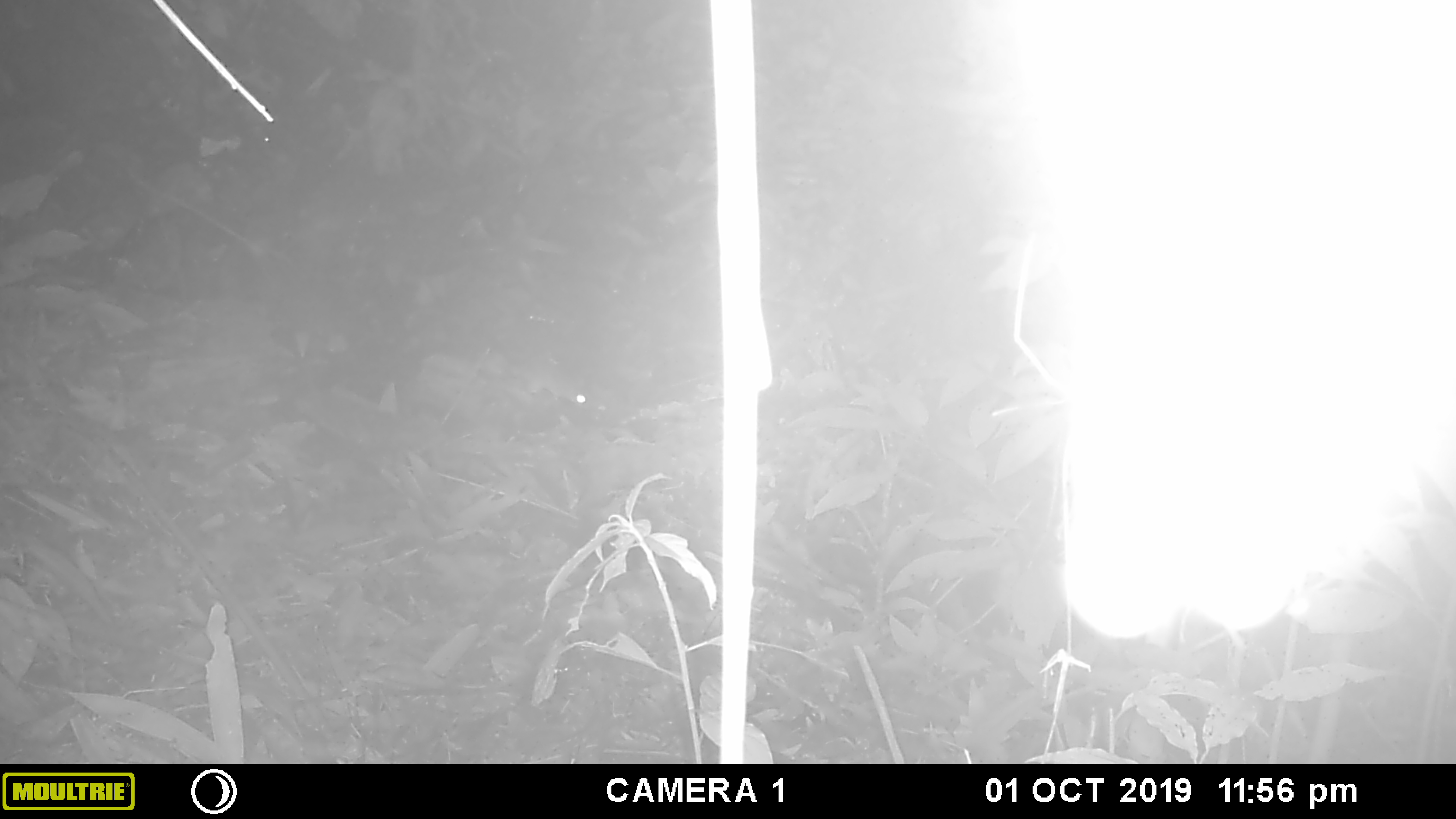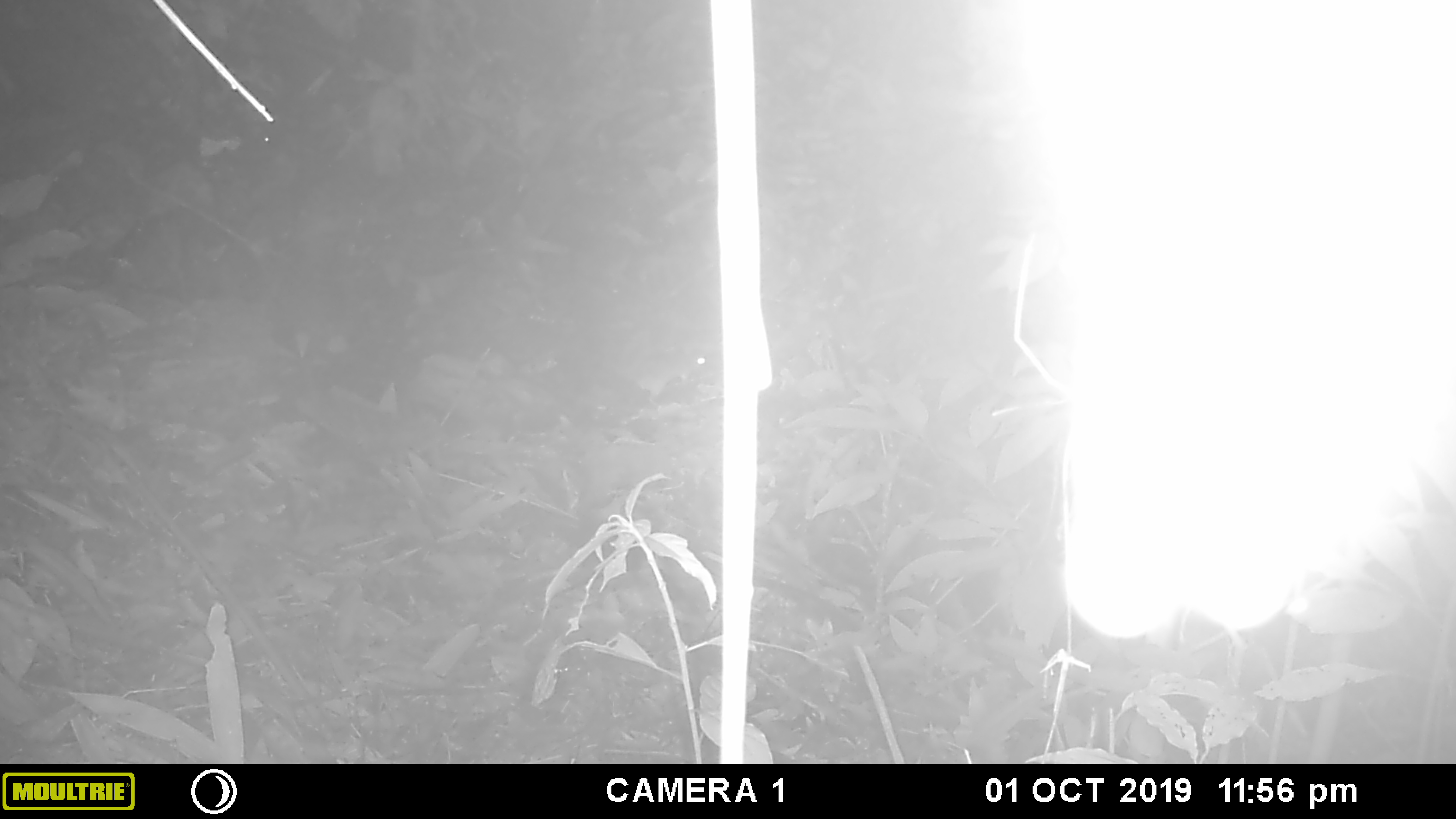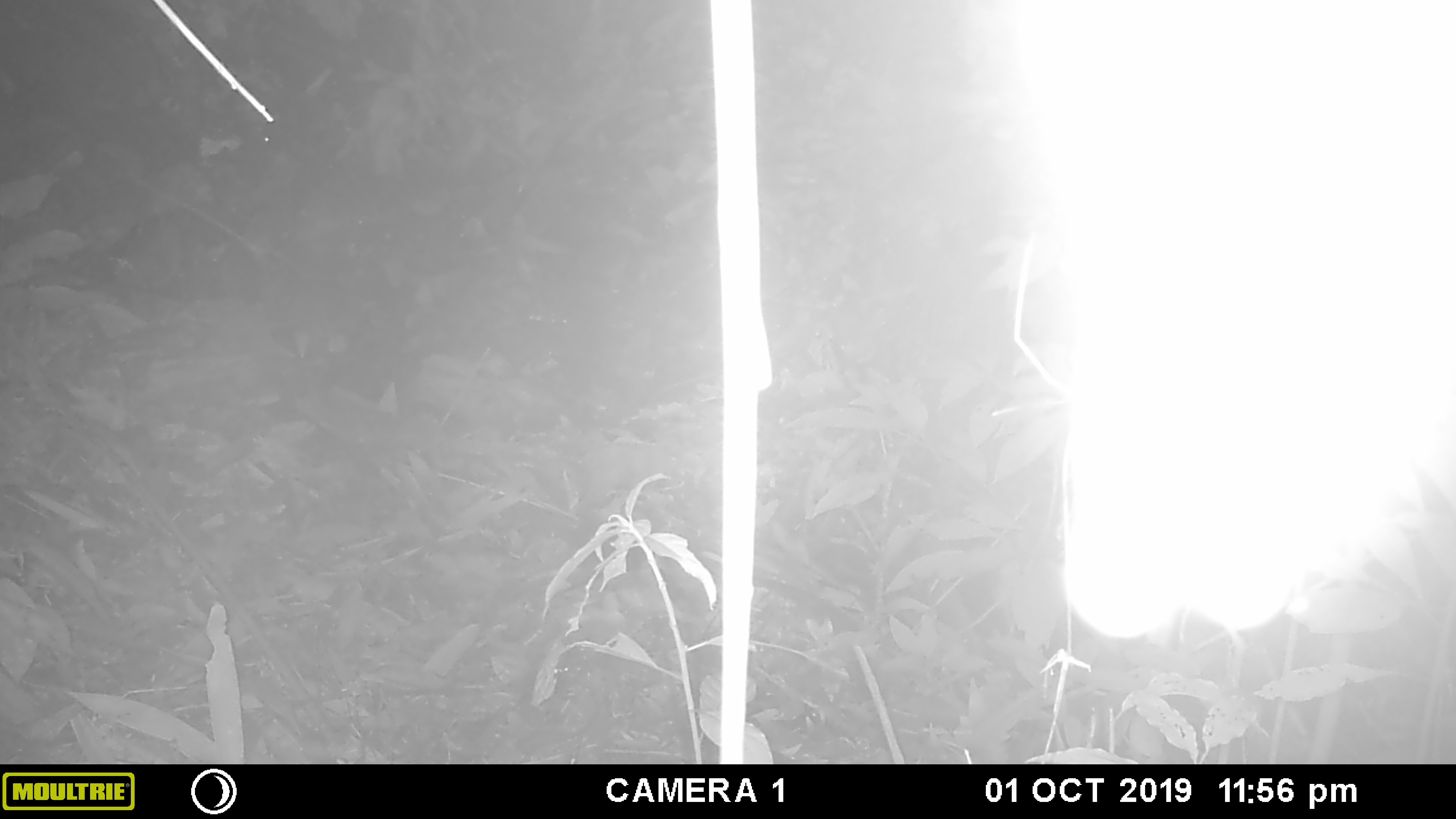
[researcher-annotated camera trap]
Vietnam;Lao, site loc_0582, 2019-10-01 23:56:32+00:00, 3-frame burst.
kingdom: Animalia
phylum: Chordata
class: Mammalia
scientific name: Mammalia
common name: mammal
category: unidentified small mammal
Unidentified small mammal (mammal) (Mammalia). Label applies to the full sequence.